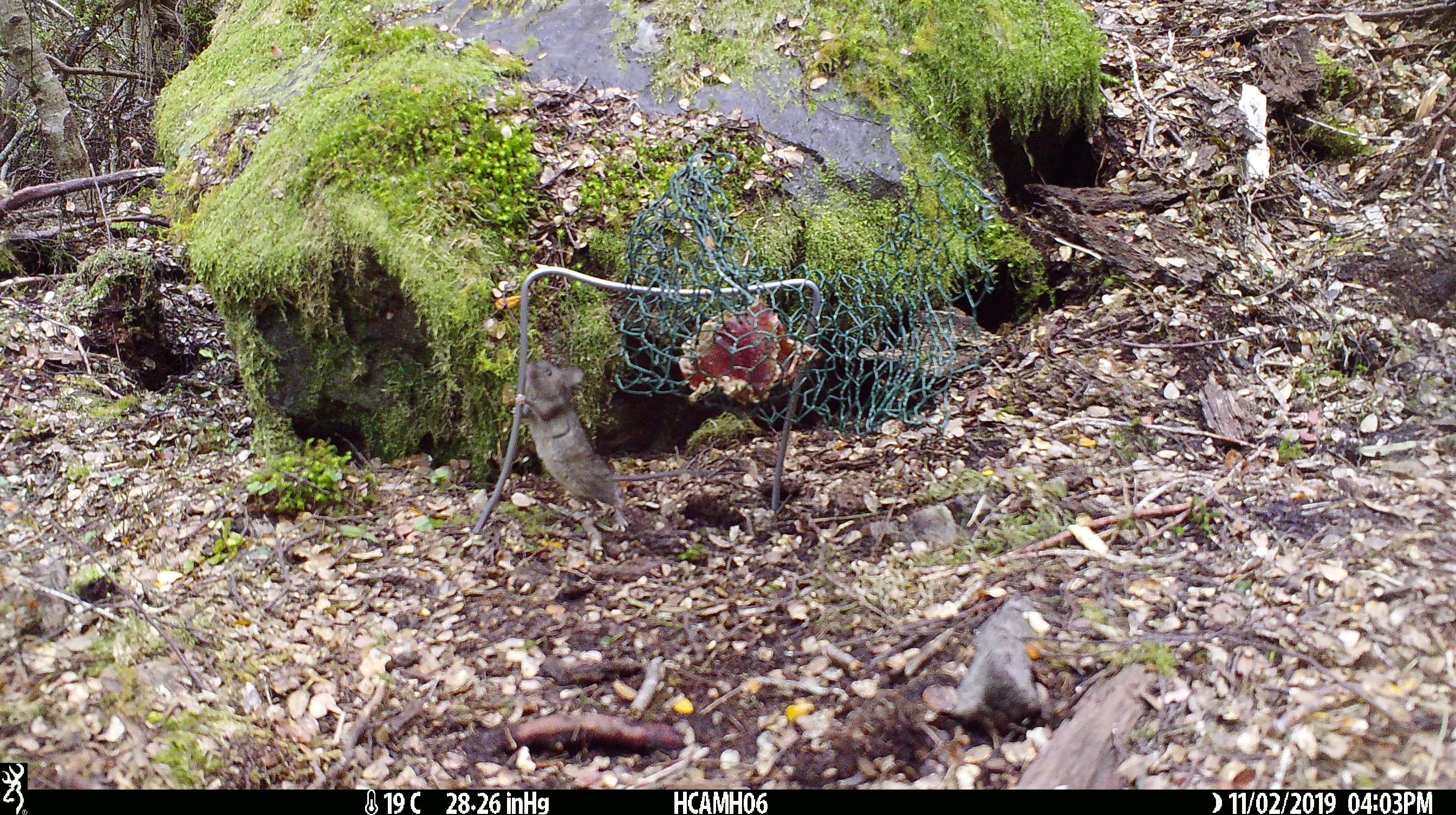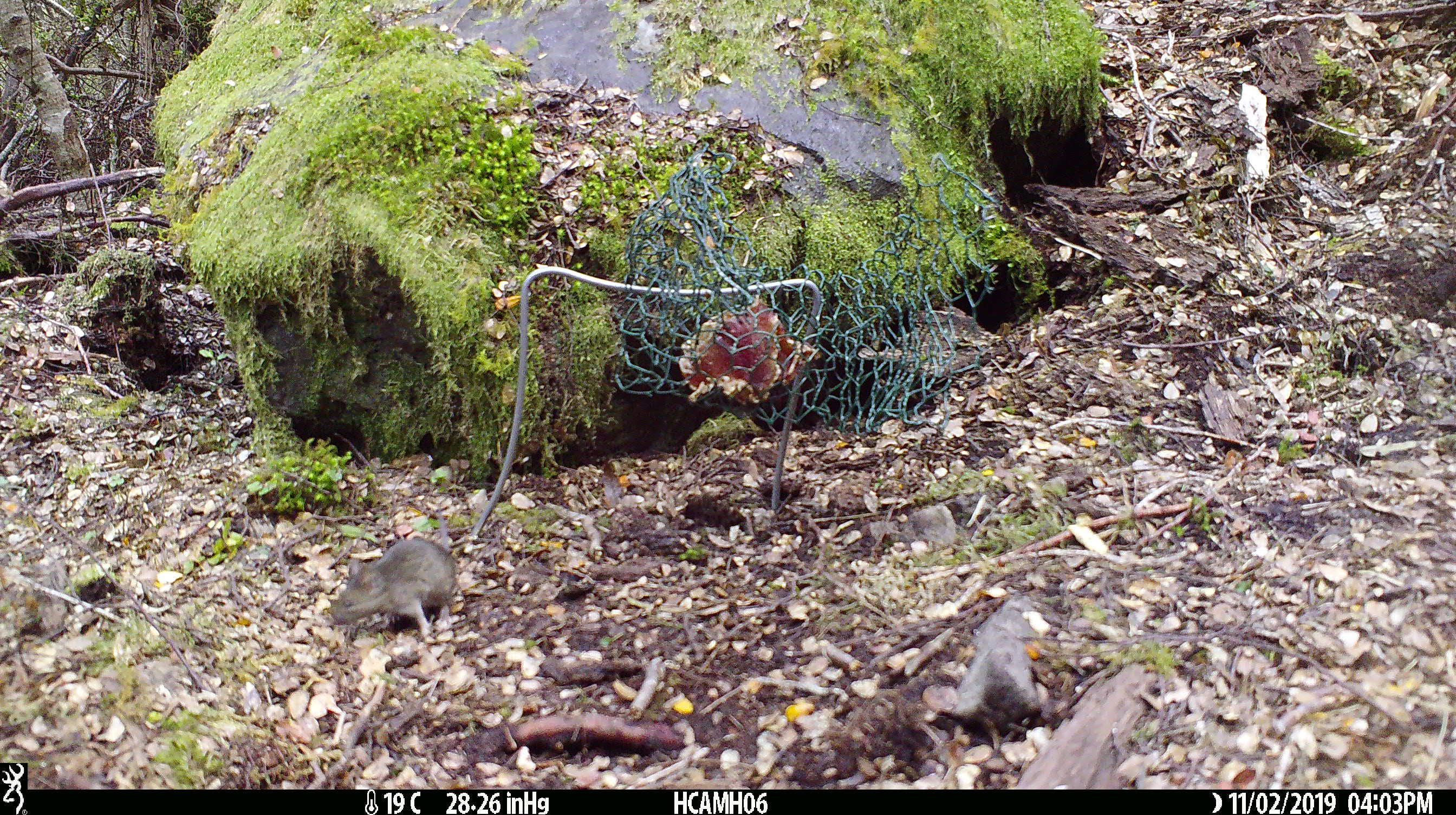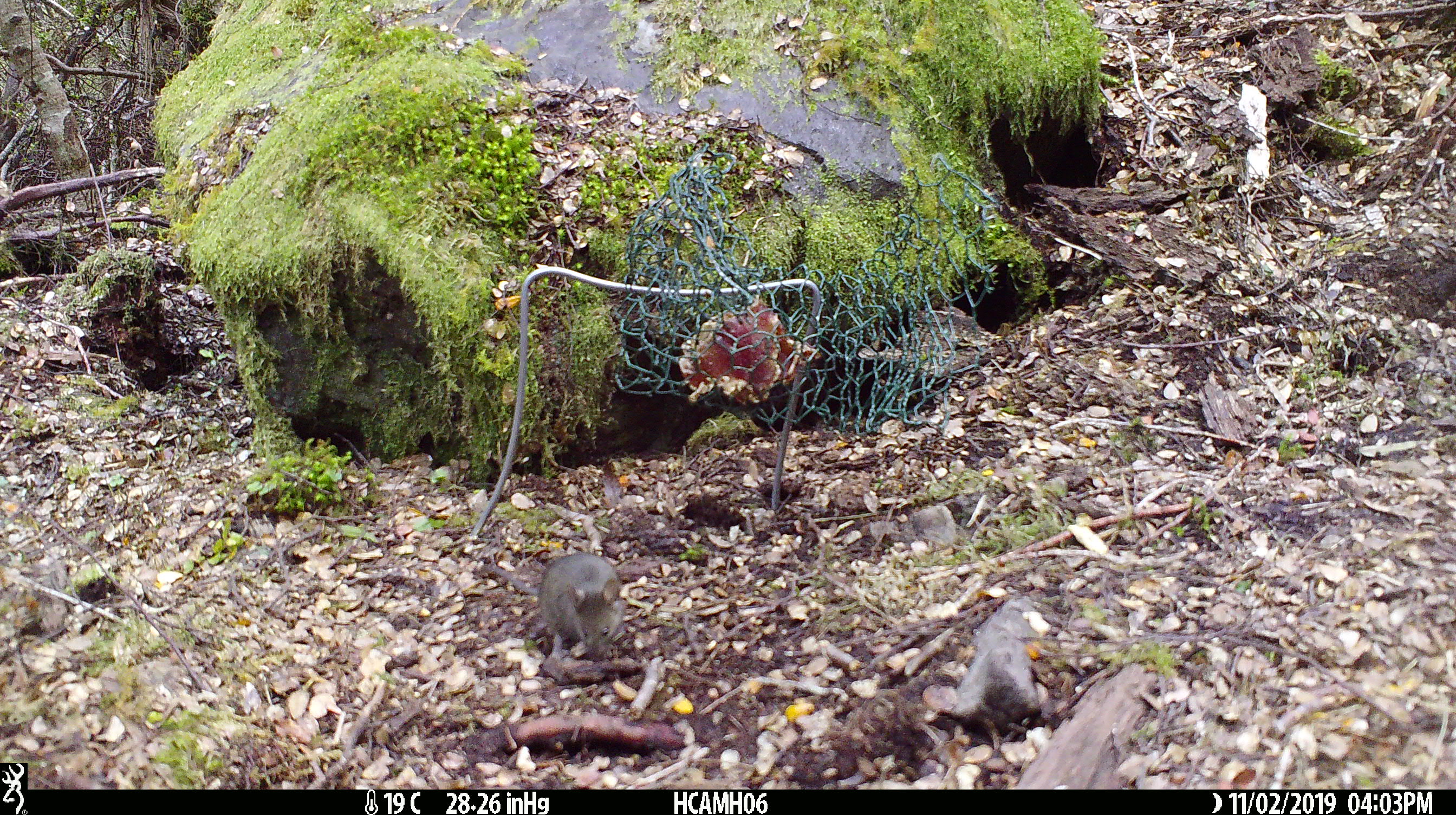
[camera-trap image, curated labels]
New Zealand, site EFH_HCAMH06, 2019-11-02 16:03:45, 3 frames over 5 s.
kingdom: Animalia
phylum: Chordata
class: Mammalia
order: Rodentia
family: Muridae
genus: Mus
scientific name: Mus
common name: mouse